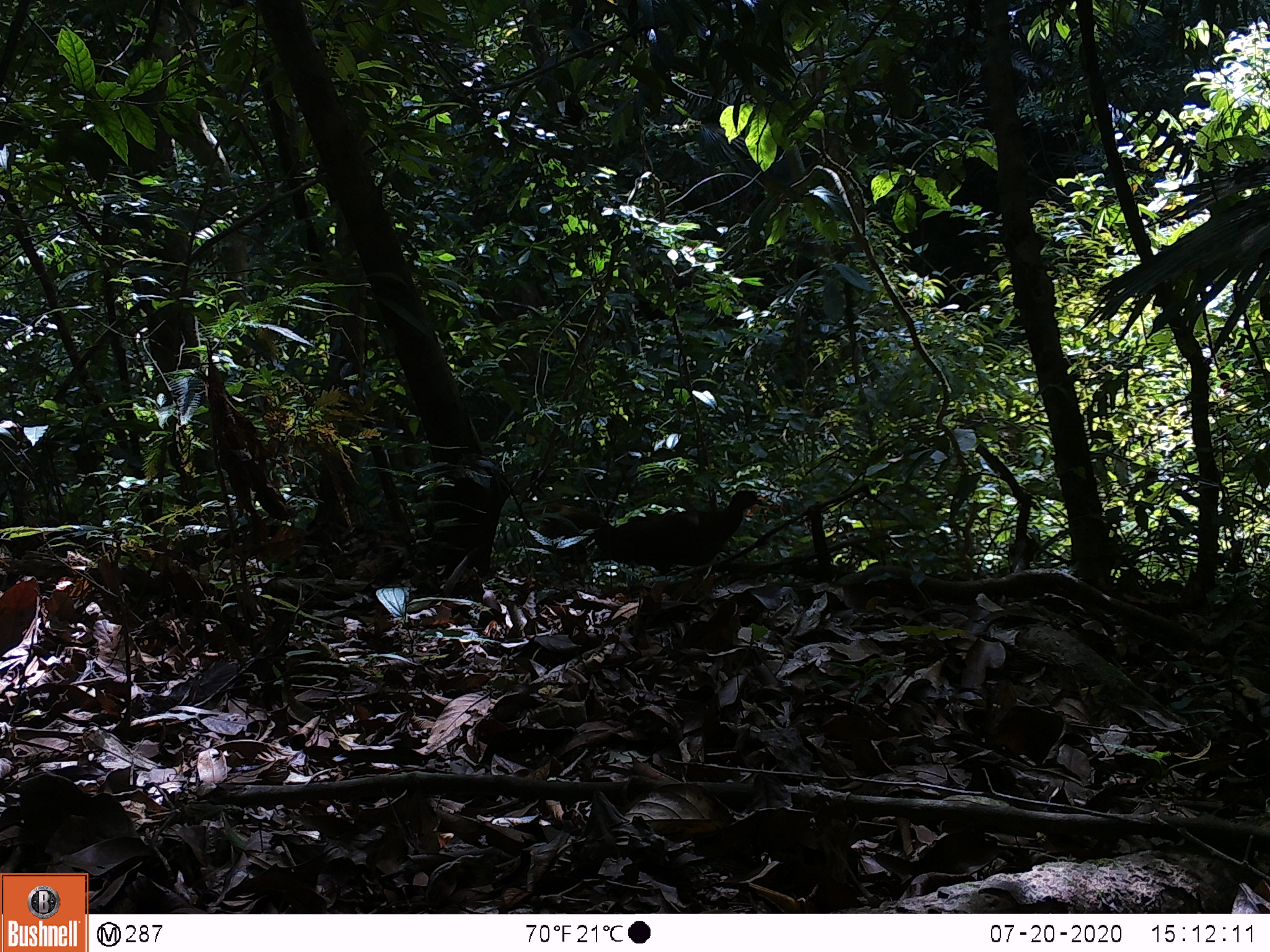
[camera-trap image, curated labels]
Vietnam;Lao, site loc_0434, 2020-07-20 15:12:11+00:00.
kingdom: Animalia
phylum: Chordata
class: Aves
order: Galliformes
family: Phasianidae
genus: Lophura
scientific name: Lophura nycthemera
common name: silver pheasant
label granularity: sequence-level